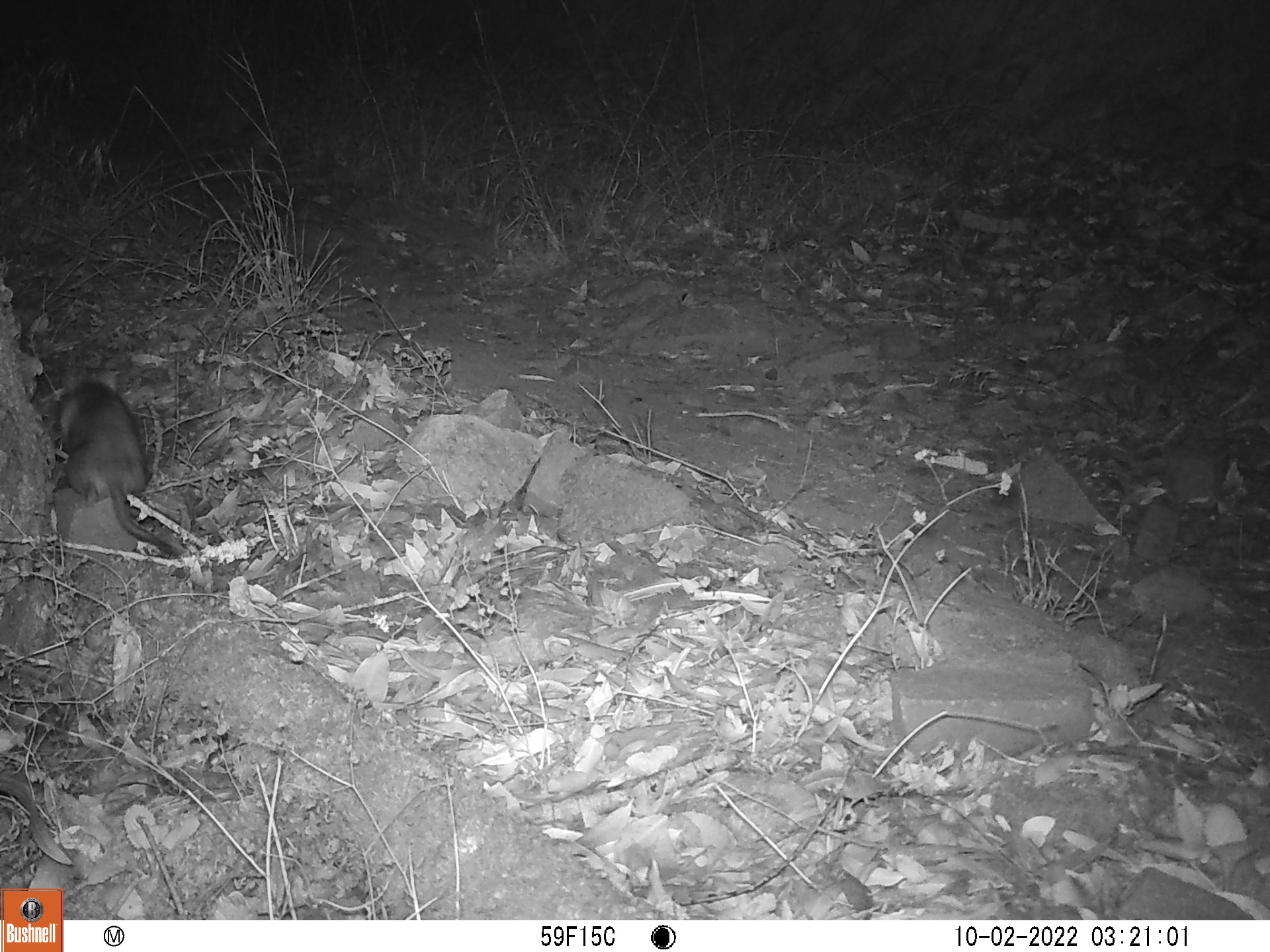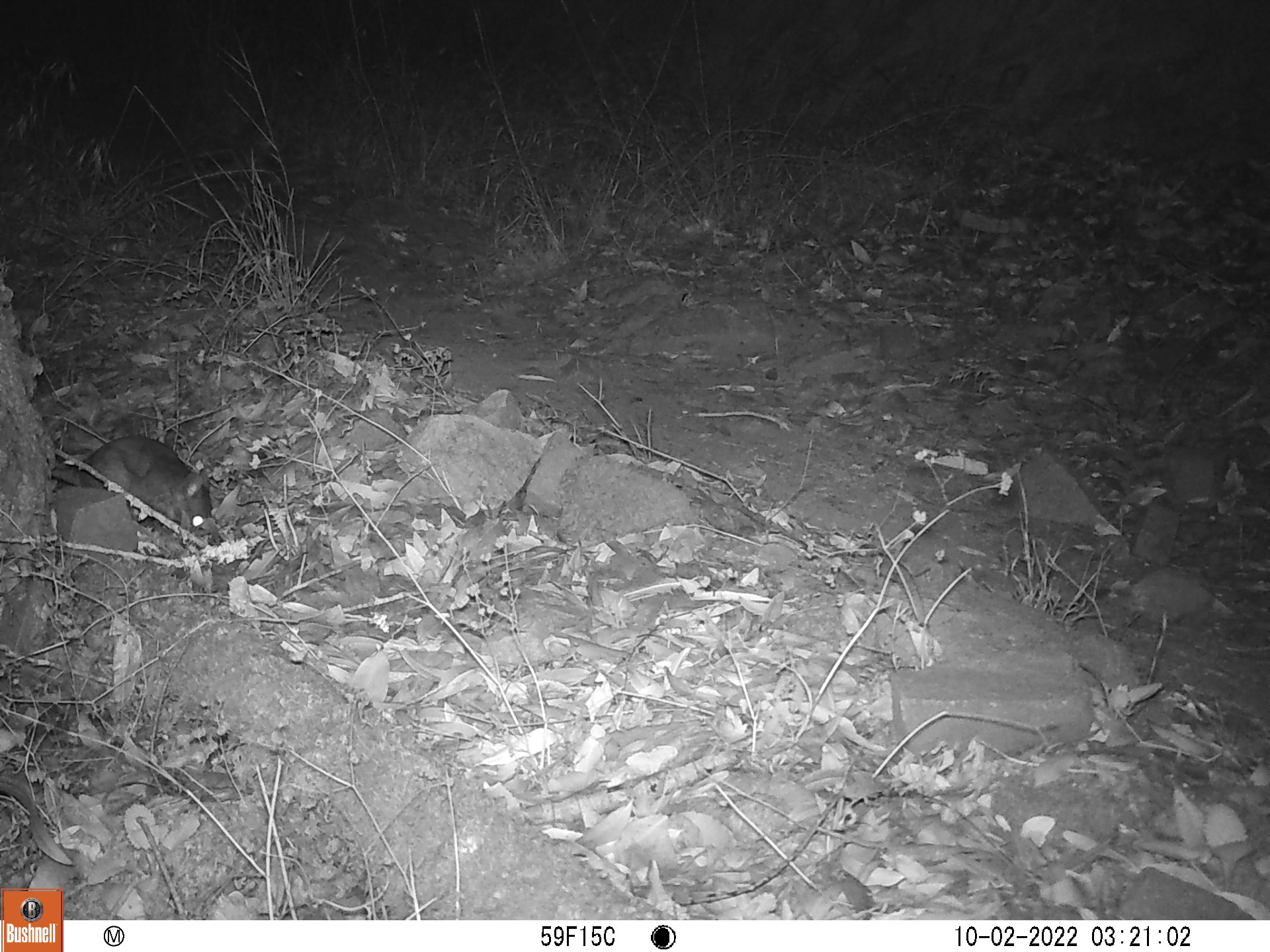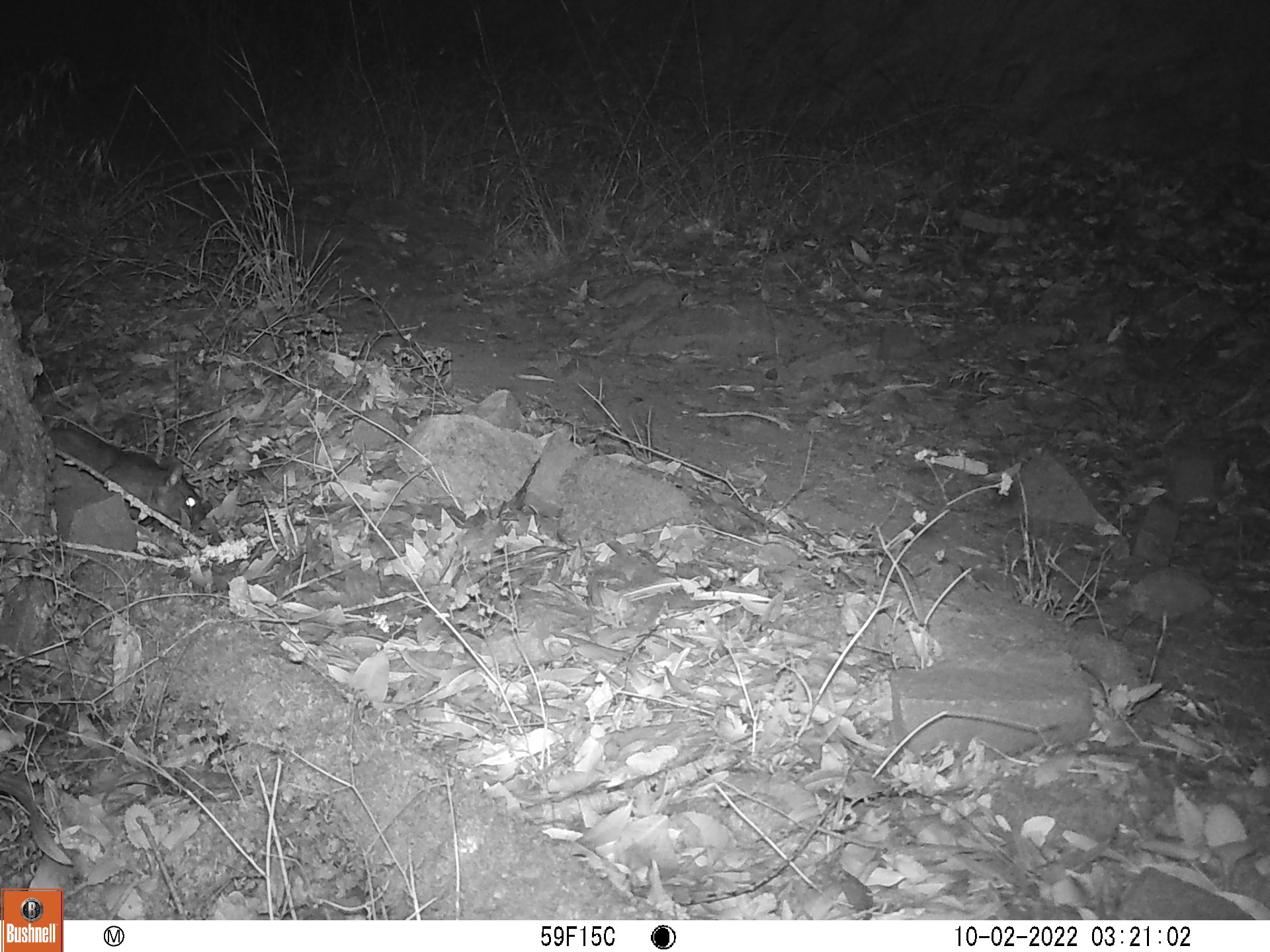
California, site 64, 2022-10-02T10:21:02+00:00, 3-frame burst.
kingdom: Animalia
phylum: Chordata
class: Mammalia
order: Rodentia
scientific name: Rodentia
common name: mouse or rat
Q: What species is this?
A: Mouse or rat (Rodentia).